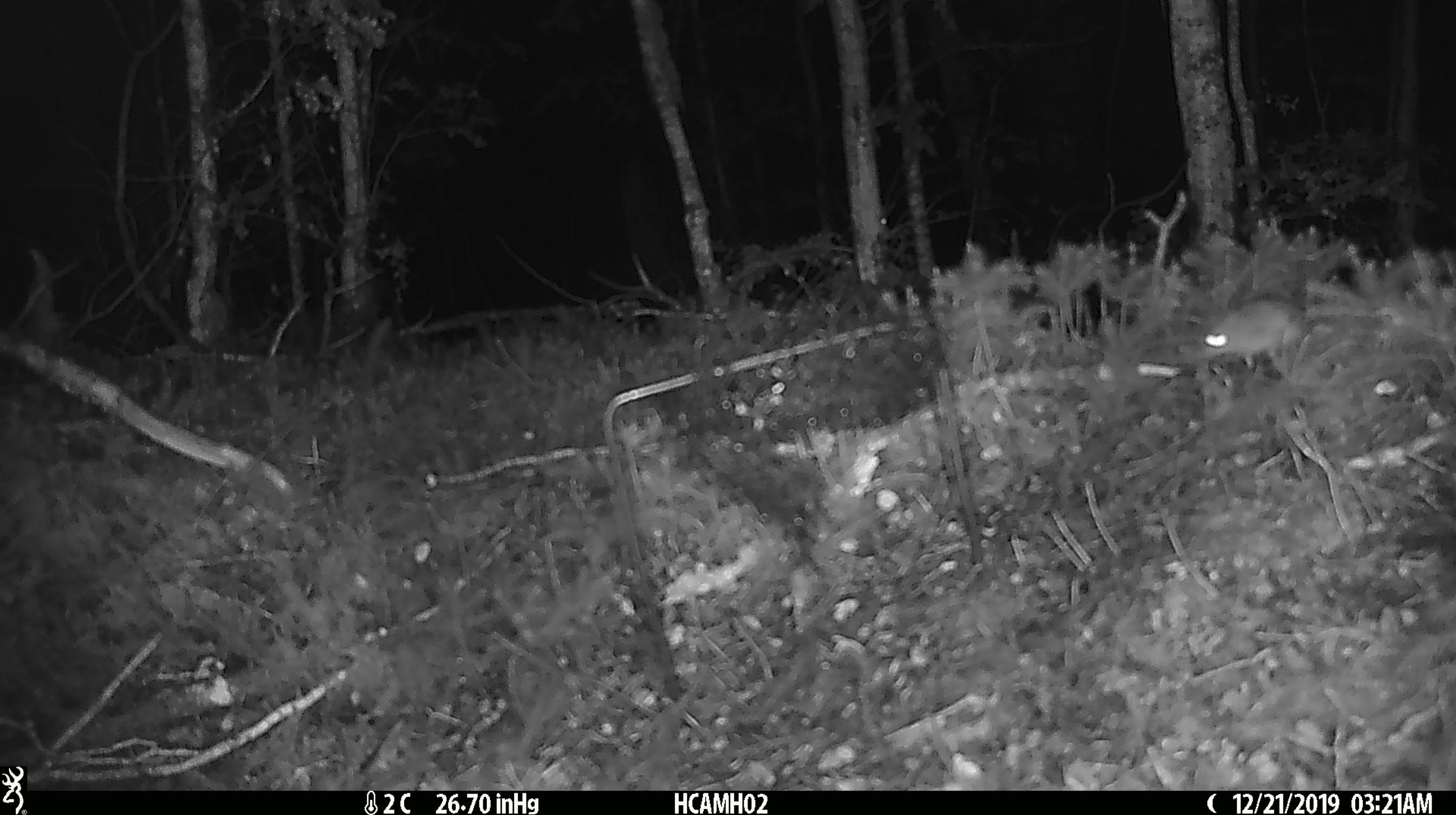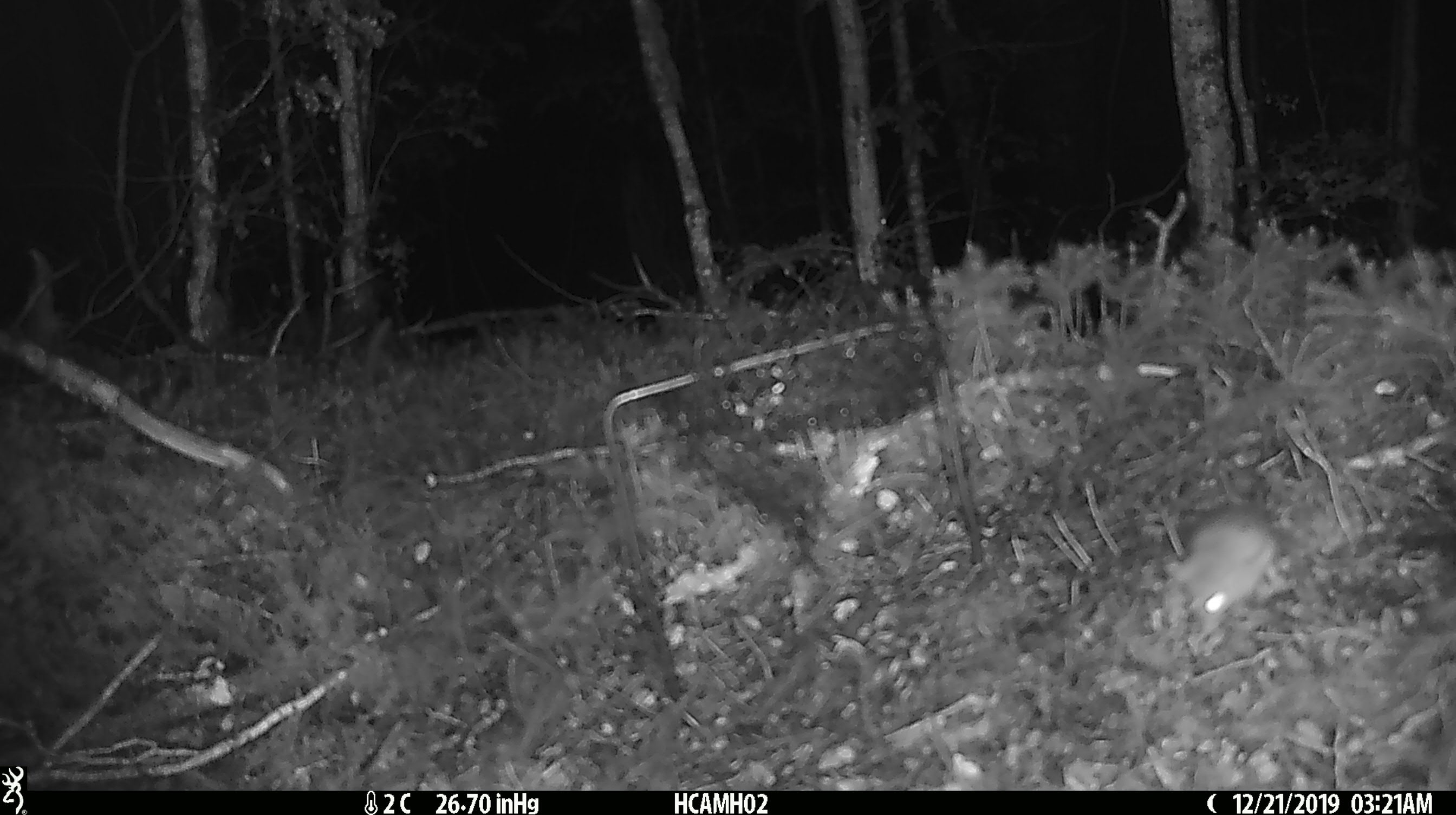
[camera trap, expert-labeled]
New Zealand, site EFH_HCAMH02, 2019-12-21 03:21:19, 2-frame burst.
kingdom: Animalia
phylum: Chordata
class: Mammalia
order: Rodentia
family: Muridae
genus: Mus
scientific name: Mus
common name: mouse